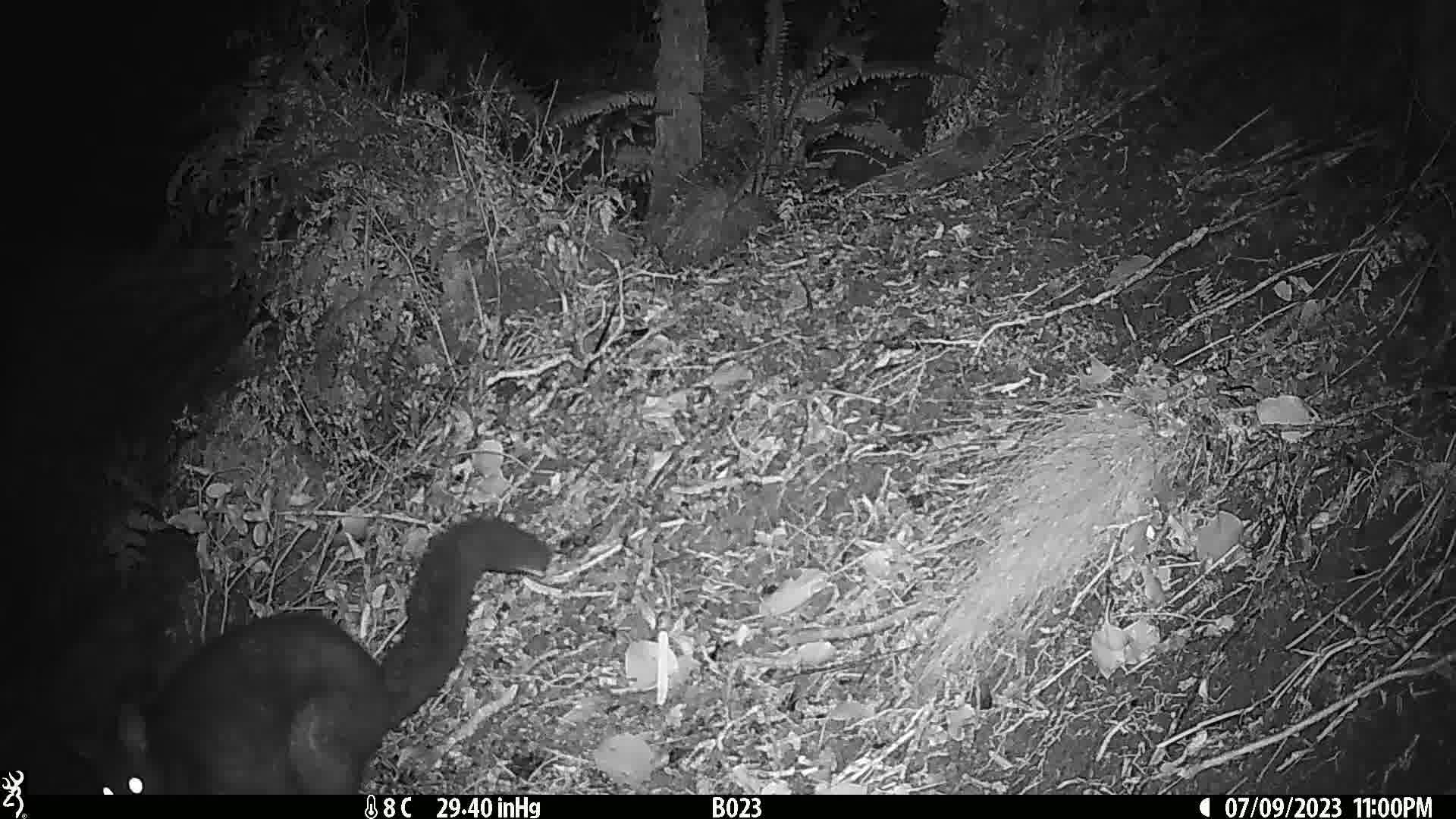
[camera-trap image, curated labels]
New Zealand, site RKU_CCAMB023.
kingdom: Animalia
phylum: Chordata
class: Mammalia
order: Diprotodontia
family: Phalangeridae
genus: Trichosurus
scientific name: Trichosurus vulpecula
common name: common brushtail possum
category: possum